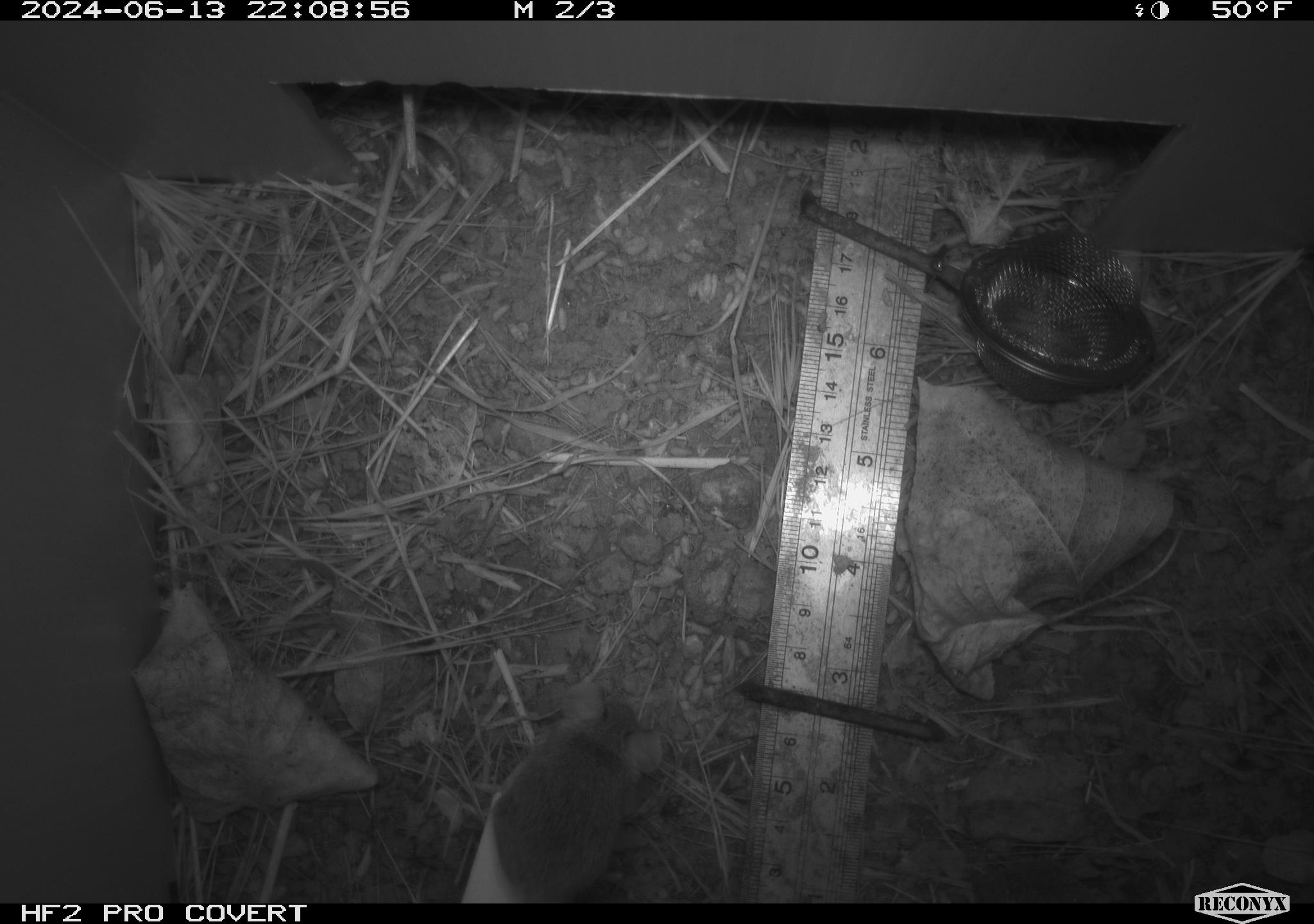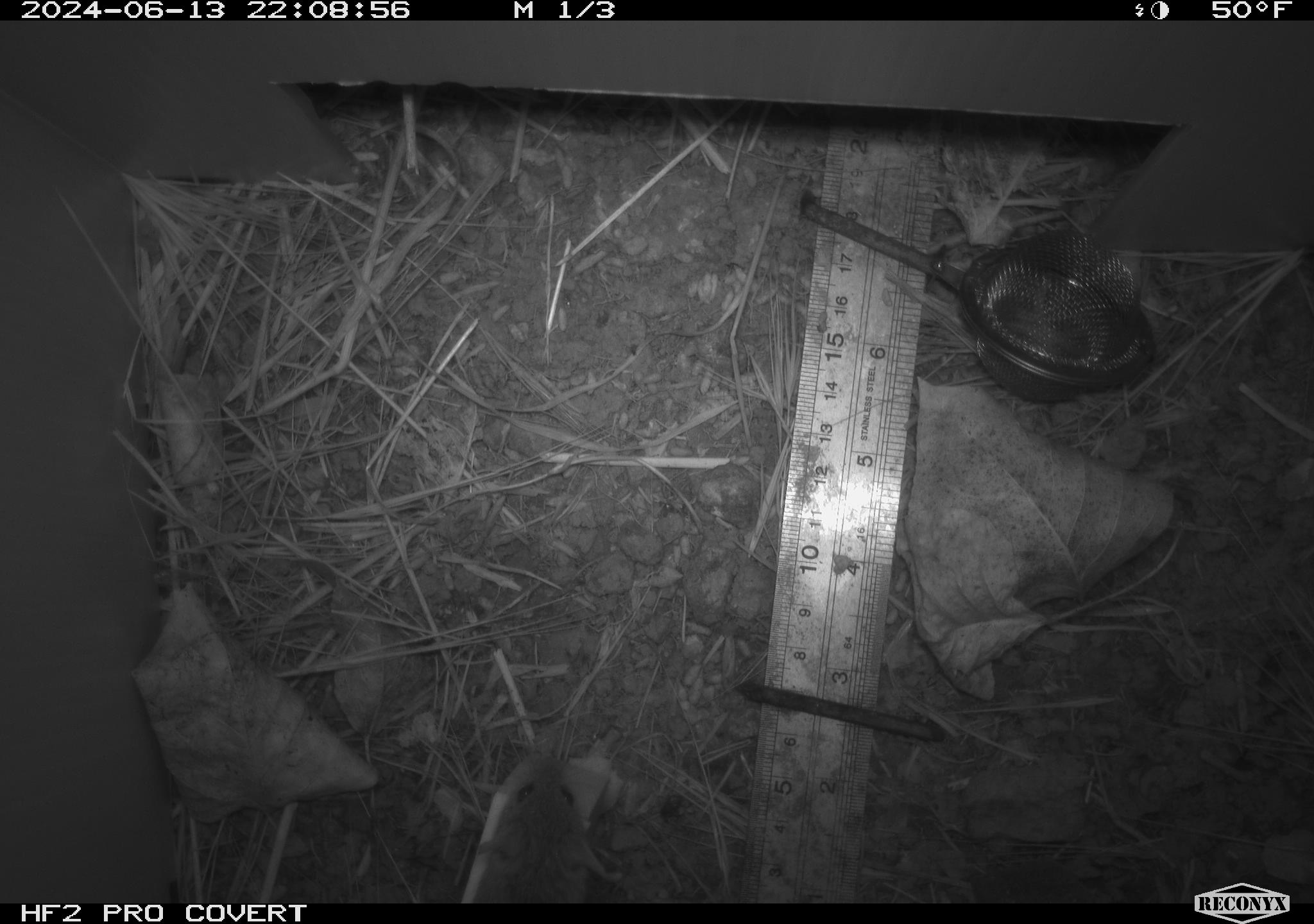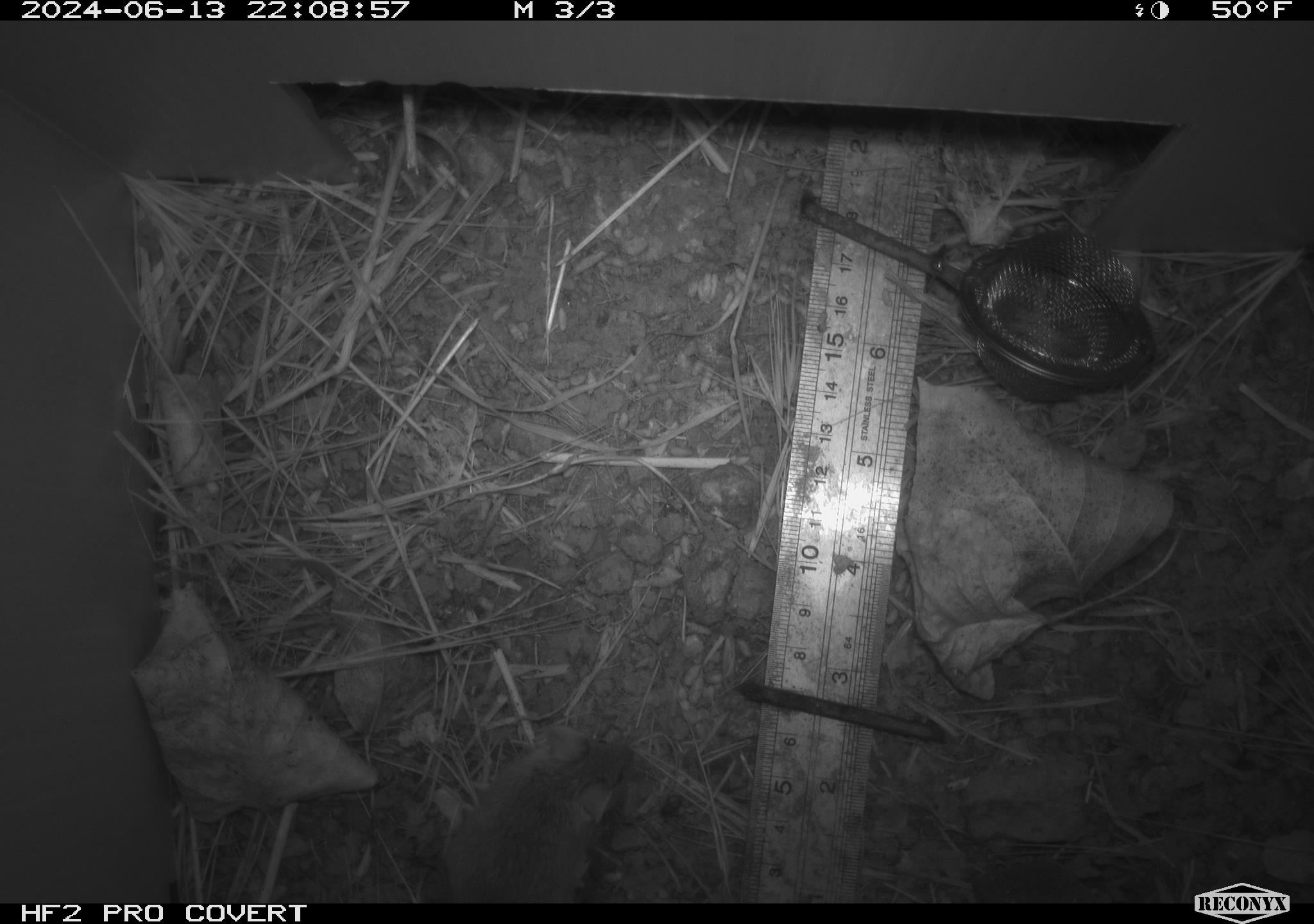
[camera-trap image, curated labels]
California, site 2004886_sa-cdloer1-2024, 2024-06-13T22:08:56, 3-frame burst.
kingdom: Animalia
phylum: Chordata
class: Mammalia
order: Rodentia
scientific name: Rodentia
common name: mouse species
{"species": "mouse species (Rodentia)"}